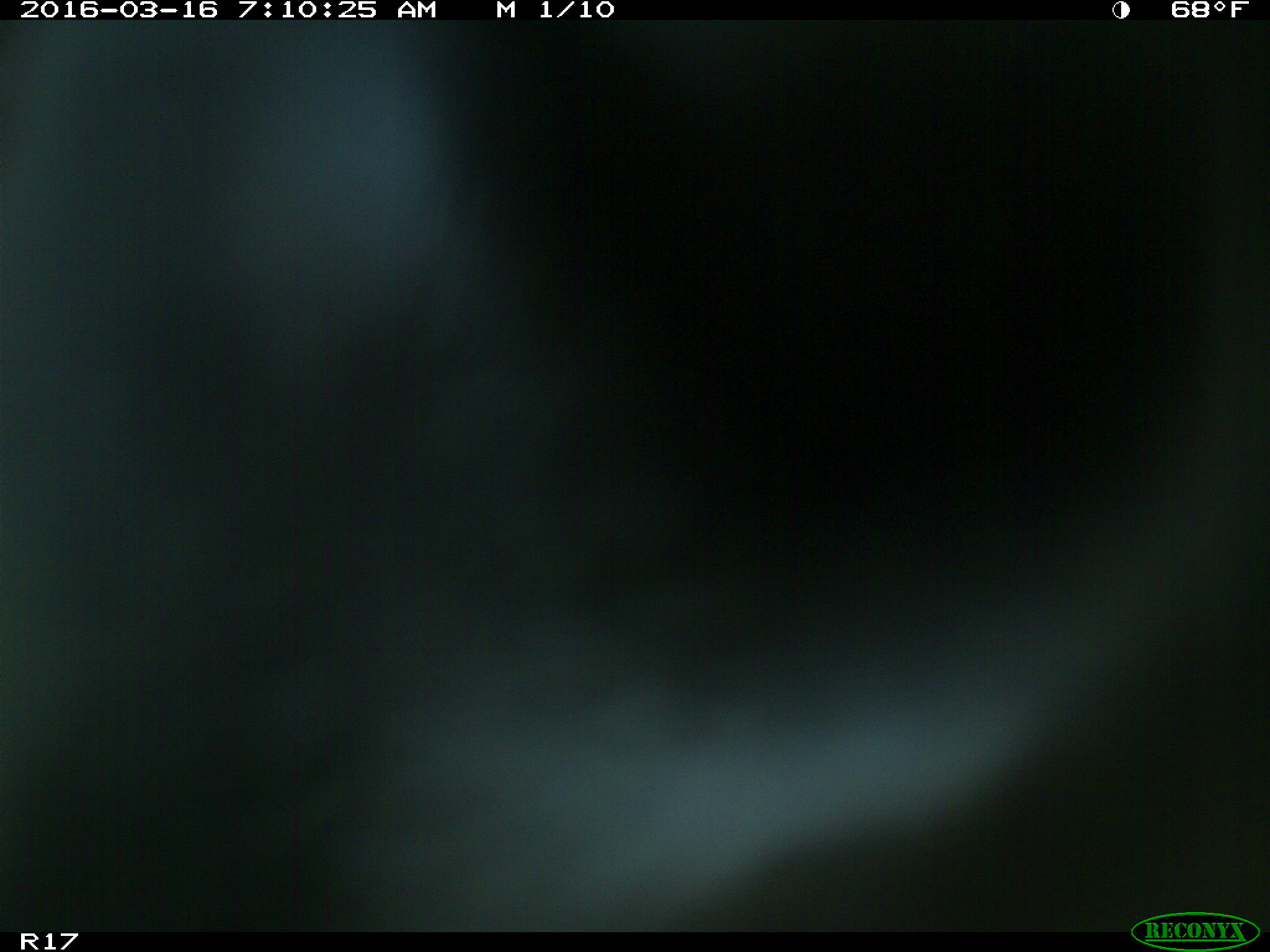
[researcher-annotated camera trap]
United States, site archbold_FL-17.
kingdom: Animalia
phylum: Chordata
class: Mammalia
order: Artiodactyla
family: Bovidae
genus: Bos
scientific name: Bos taurus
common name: domestic cow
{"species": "Bos taurus (domestic cow)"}